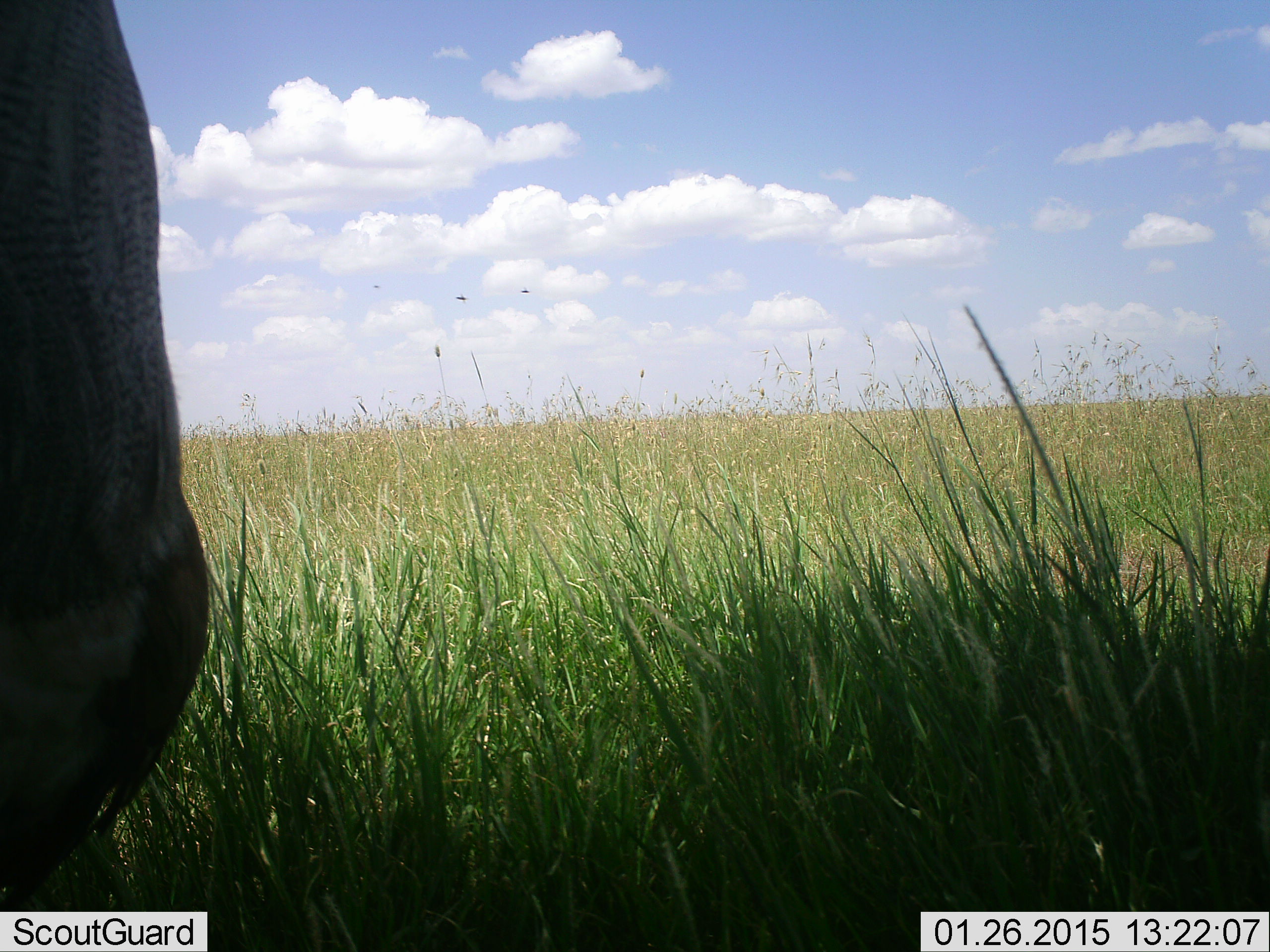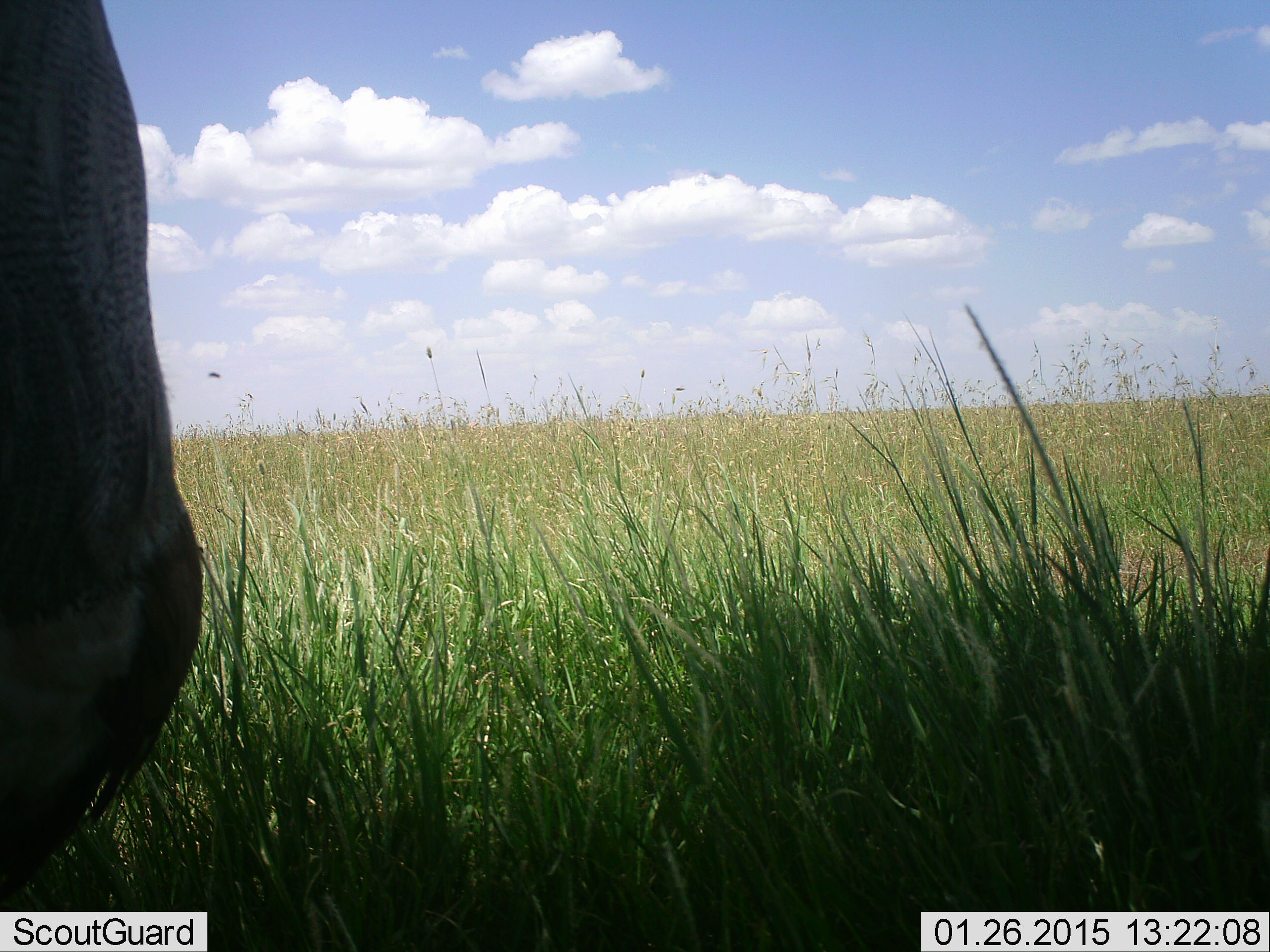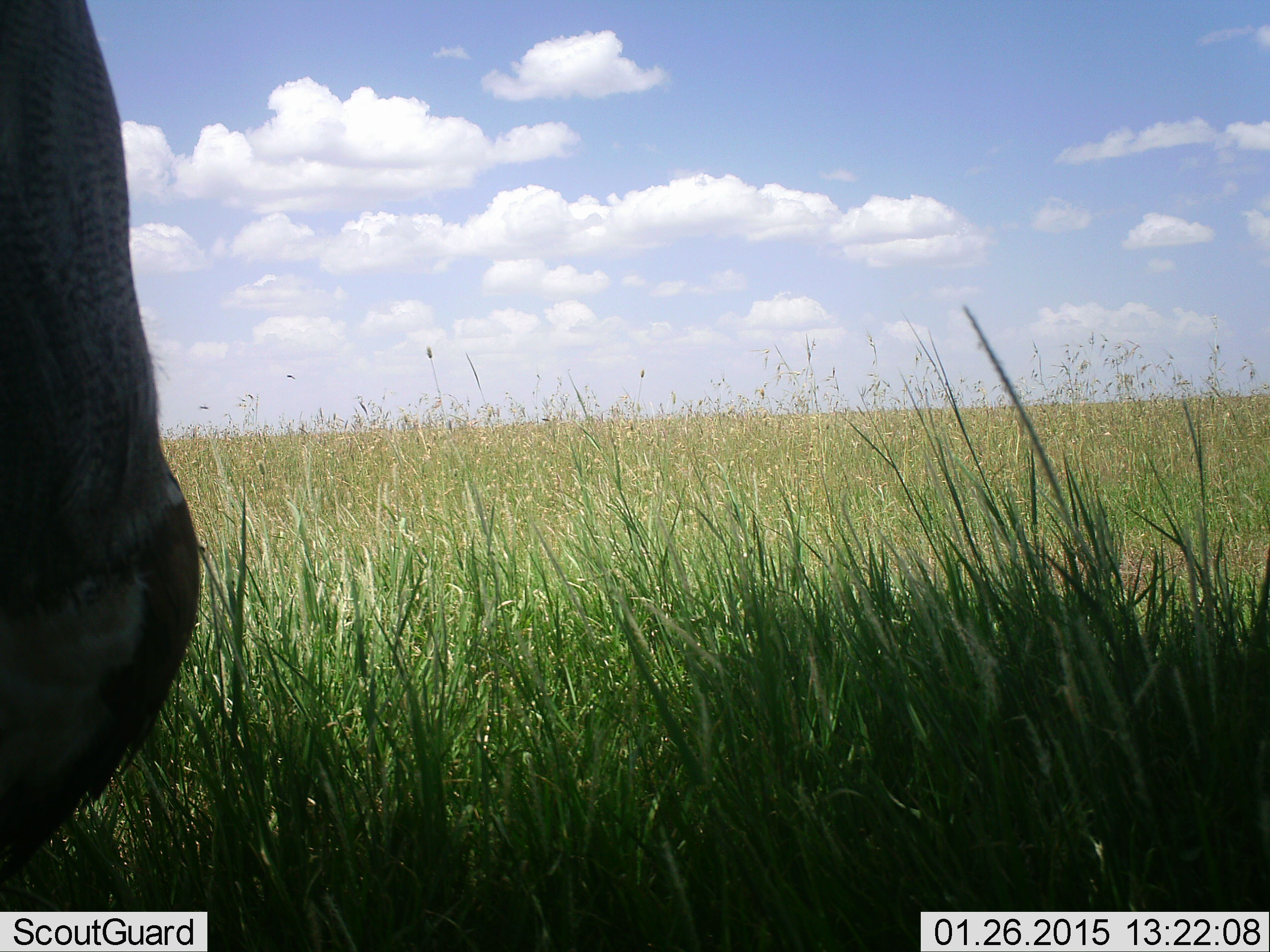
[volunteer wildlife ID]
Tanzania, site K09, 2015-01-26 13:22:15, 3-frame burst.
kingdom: Animalia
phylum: Chordata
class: Mammalia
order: Artiodactyla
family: Bovidae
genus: Connochaetes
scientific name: Connochaetes taurinus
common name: blue wildebeest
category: wildebeest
Wildebeest (blue wildebeest) (Connochaetes taurinus), count 1. Behavior (volunteer vote fractions): standing 50%, resting 17%, moving 50%, interacting 0%. Young present (vote fraction): 0%. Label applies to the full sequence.